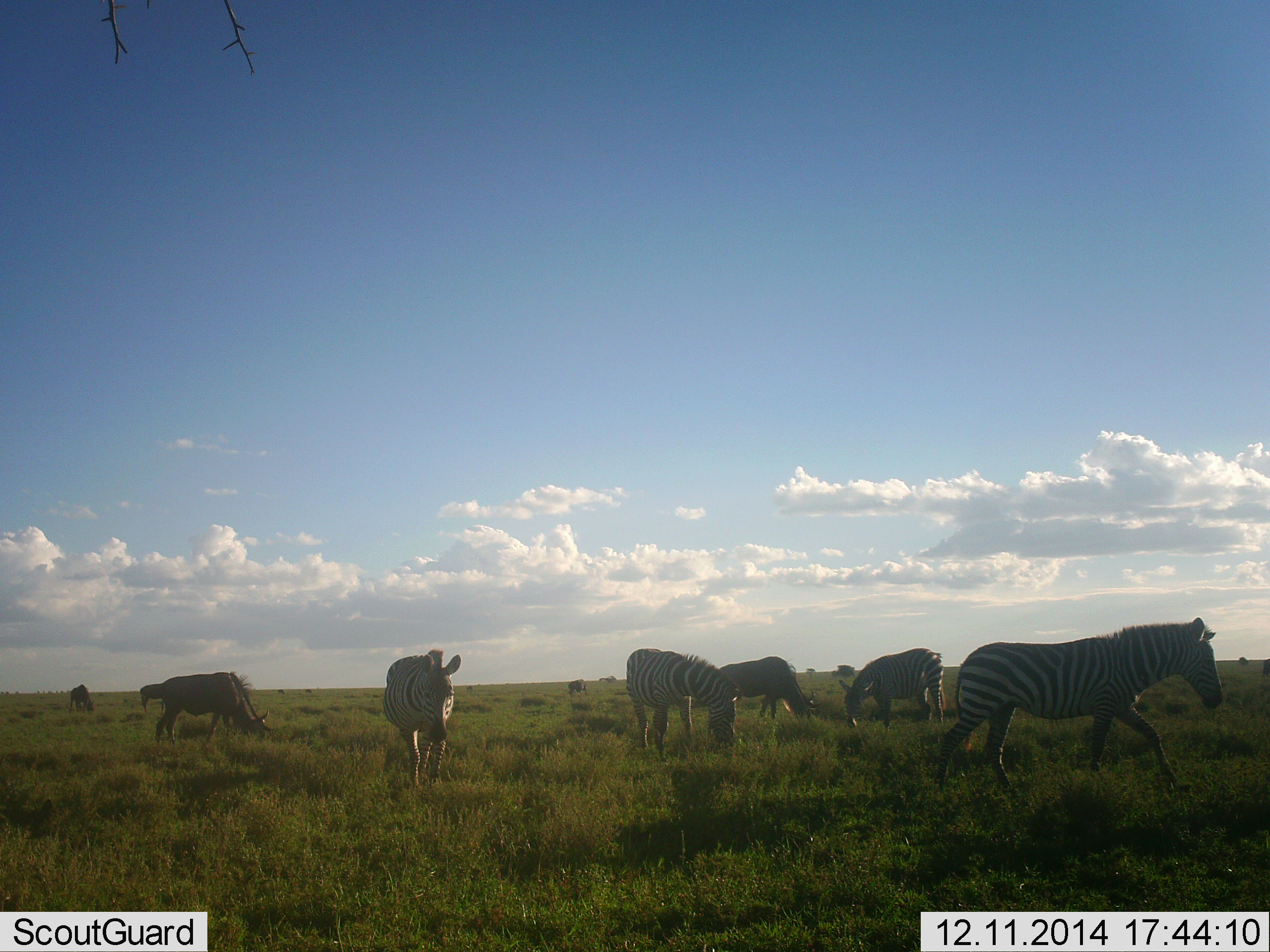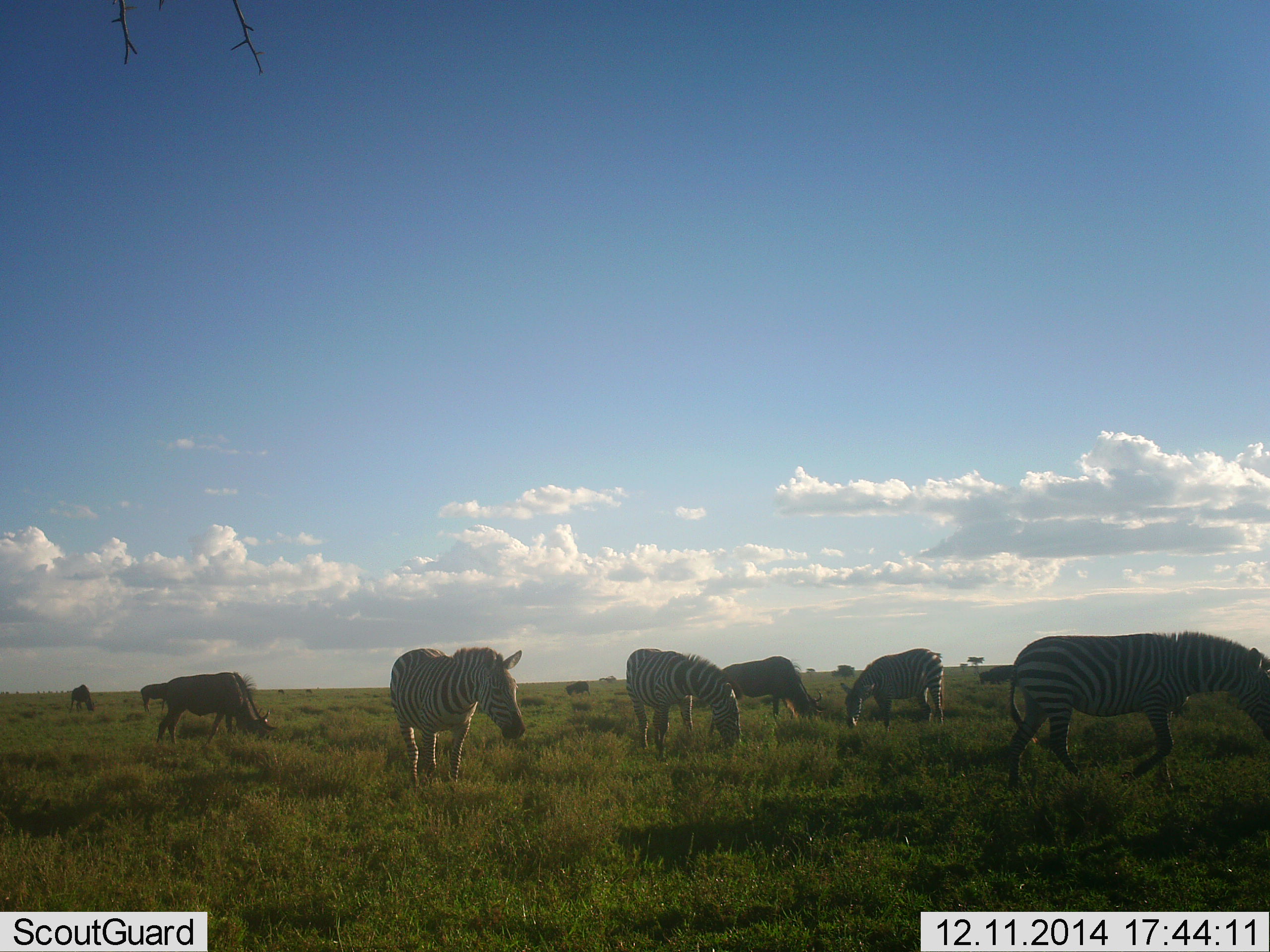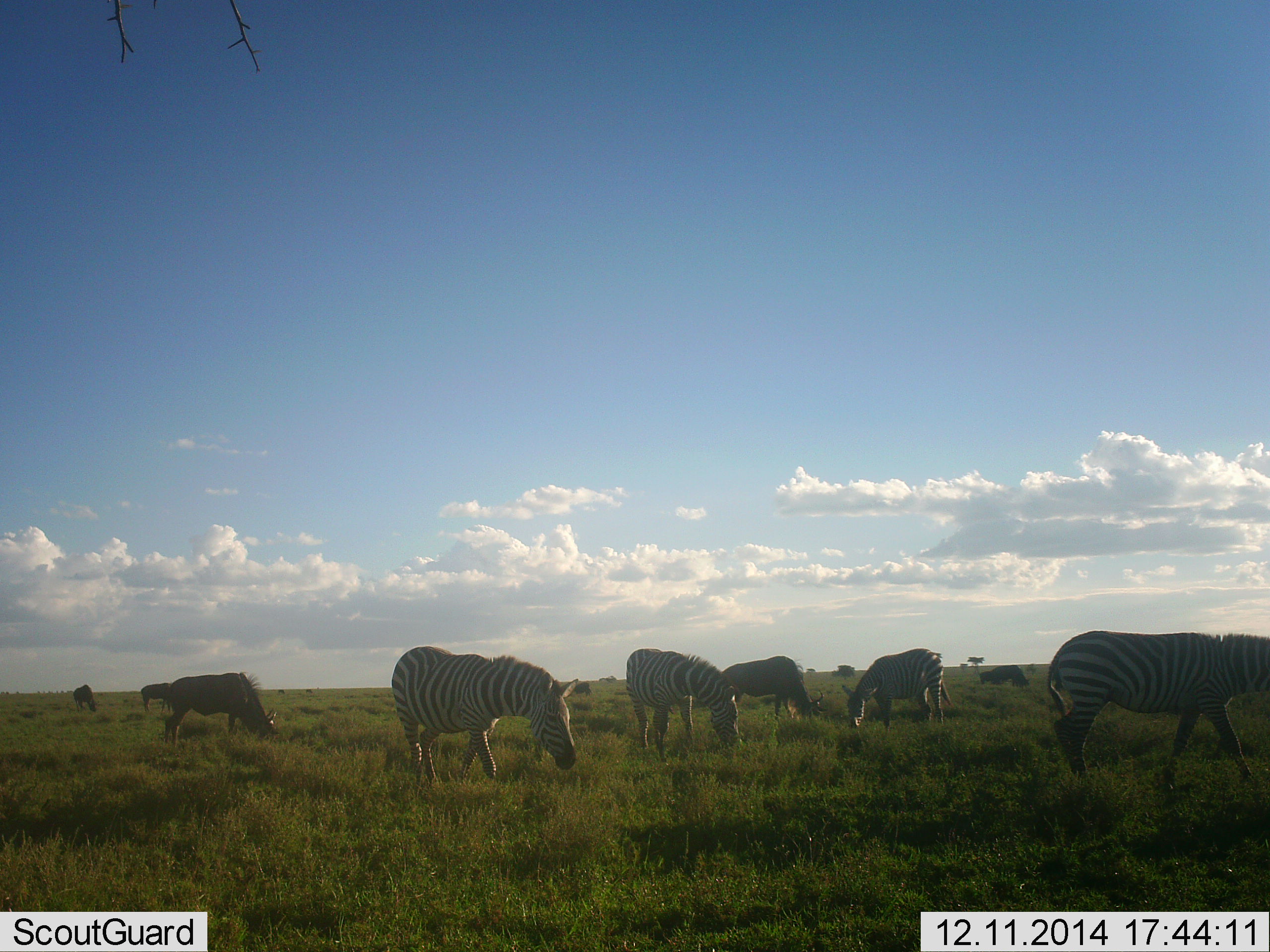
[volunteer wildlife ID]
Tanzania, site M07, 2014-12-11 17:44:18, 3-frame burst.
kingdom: Animalia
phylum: Chordata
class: Mammalia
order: Artiodactyla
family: Bovidae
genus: Connochaetes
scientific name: Connochaetes taurinus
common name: blue wildebeest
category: wildebeest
Wildebeest (blue wildebeest) (Connochaetes taurinus), count 3. Behavior (volunteer vote fractions): standing 20%, resting 0%, moving 10%, interacting 0%. Young present (vote fraction): 0%. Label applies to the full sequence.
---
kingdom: Animalia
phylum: Chordata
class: Mammalia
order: Perissodactyla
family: Equidae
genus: Equus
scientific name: Equus quagga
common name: plains zebra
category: zebra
Zebra (plains zebra) (Equus quagga), count 4. Behavior (volunteer vote fractions): standing 38%, resting 0%, moving 38%, interacting 0%. Young present (vote fraction): 0%. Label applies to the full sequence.